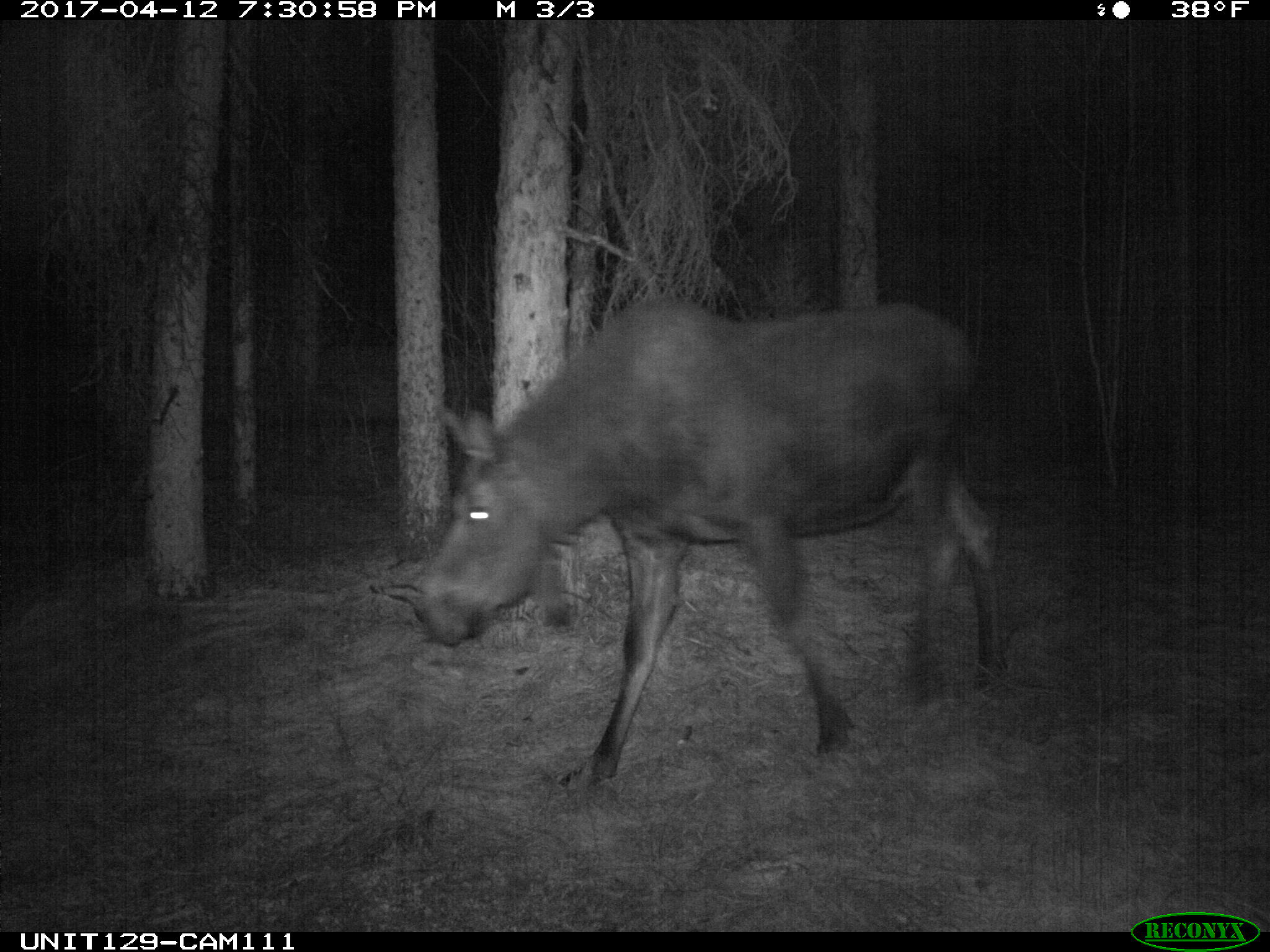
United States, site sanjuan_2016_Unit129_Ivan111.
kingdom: Animalia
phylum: Chordata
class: Mammalia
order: Artiodactyla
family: Cervidae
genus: Alces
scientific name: Alces alces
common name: moose